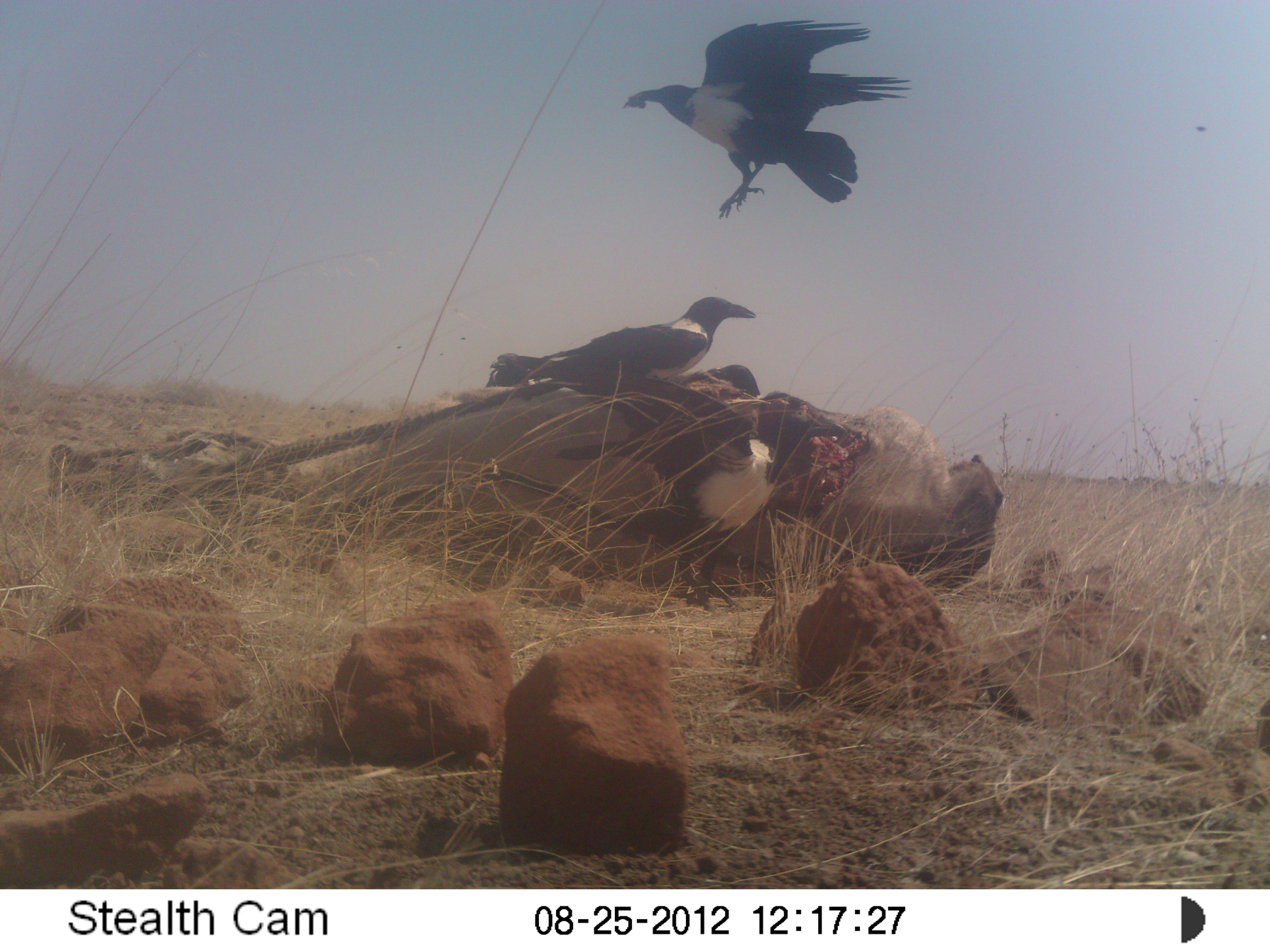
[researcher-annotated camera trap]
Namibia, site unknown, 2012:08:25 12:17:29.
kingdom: Animalia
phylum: Chordata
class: Aves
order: Passeriformes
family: Corvidae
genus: Corvus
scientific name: Corvus albus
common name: pied crow